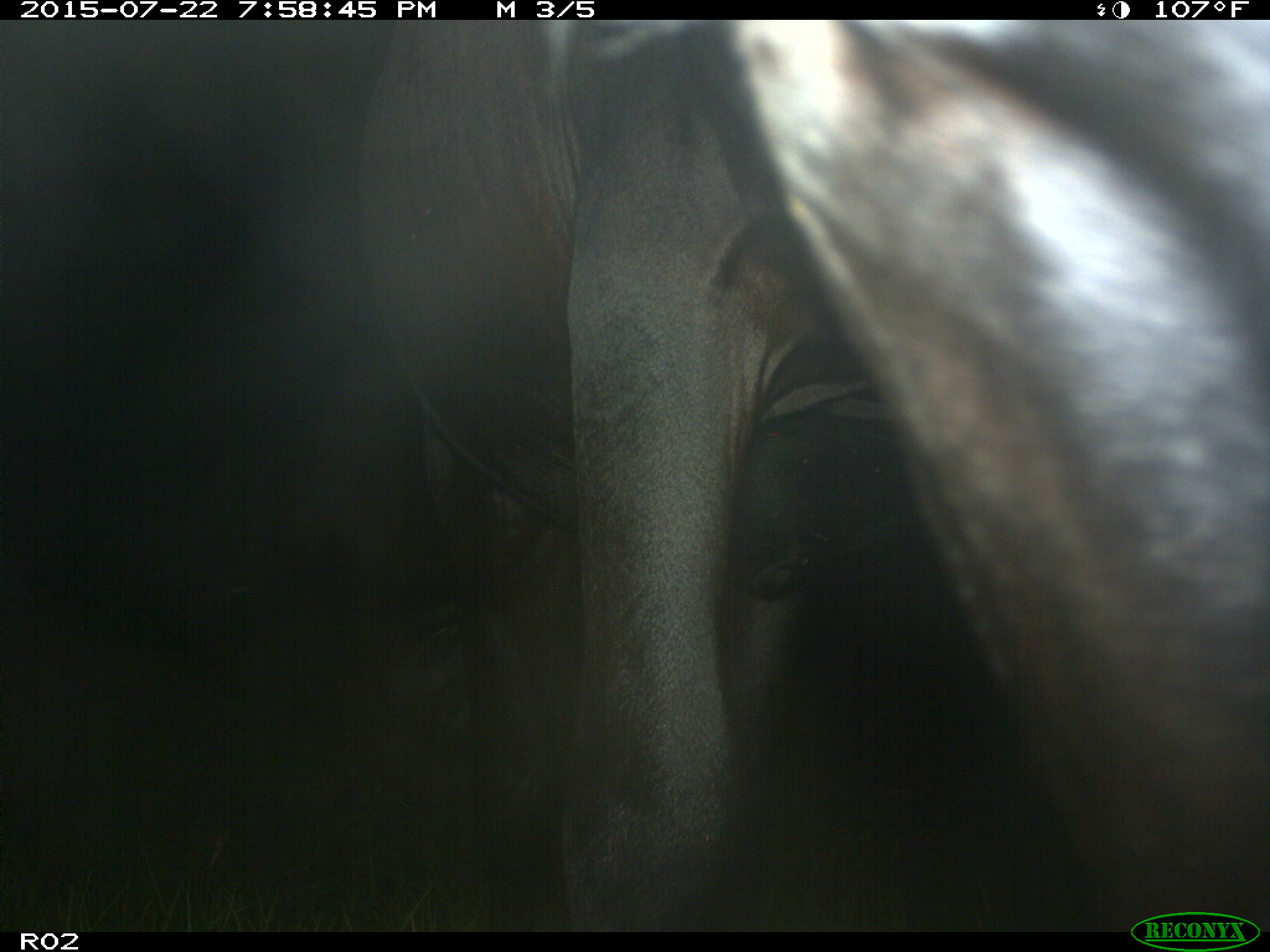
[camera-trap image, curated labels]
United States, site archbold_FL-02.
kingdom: Animalia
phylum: Chordata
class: Mammalia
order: Artiodactyla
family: Bovidae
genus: Bos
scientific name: Bos taurus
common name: domestic cow